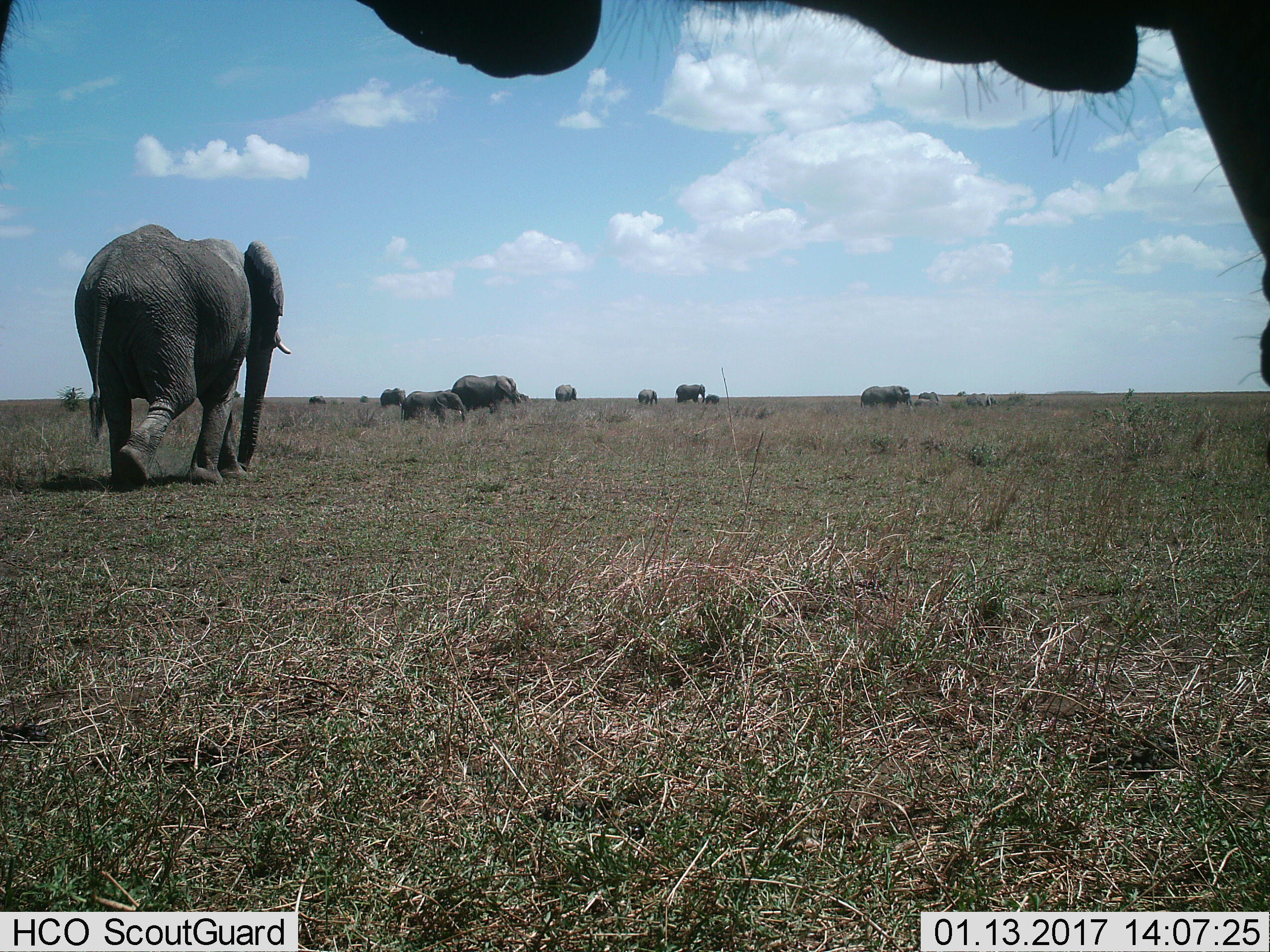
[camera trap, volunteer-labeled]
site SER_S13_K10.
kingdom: Animalia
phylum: Chordata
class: Mammalia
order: Proboscidea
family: Elephantidae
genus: Loxodonta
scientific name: Loxodonta africana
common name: african bush elephant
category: elephant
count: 11-50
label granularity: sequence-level